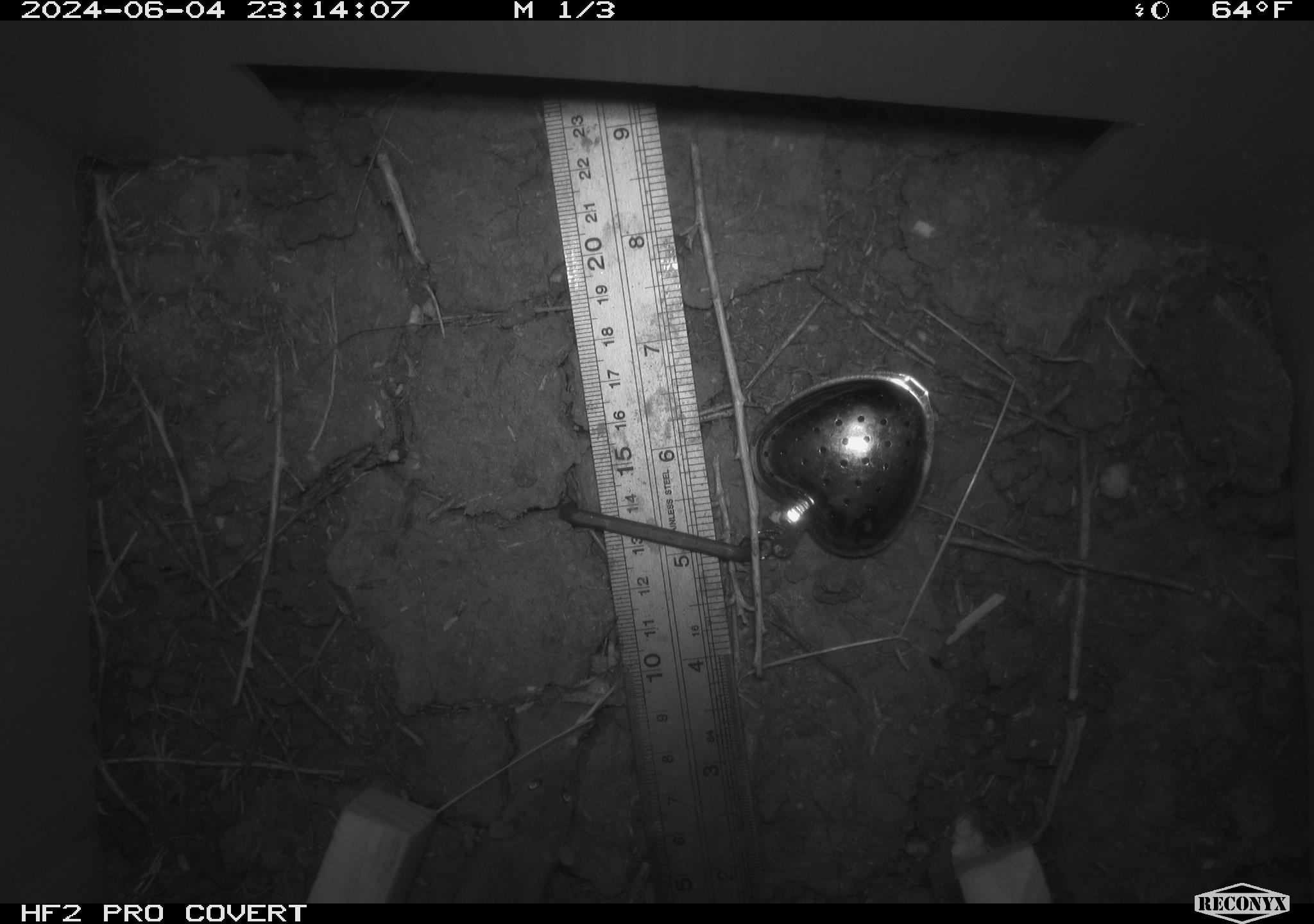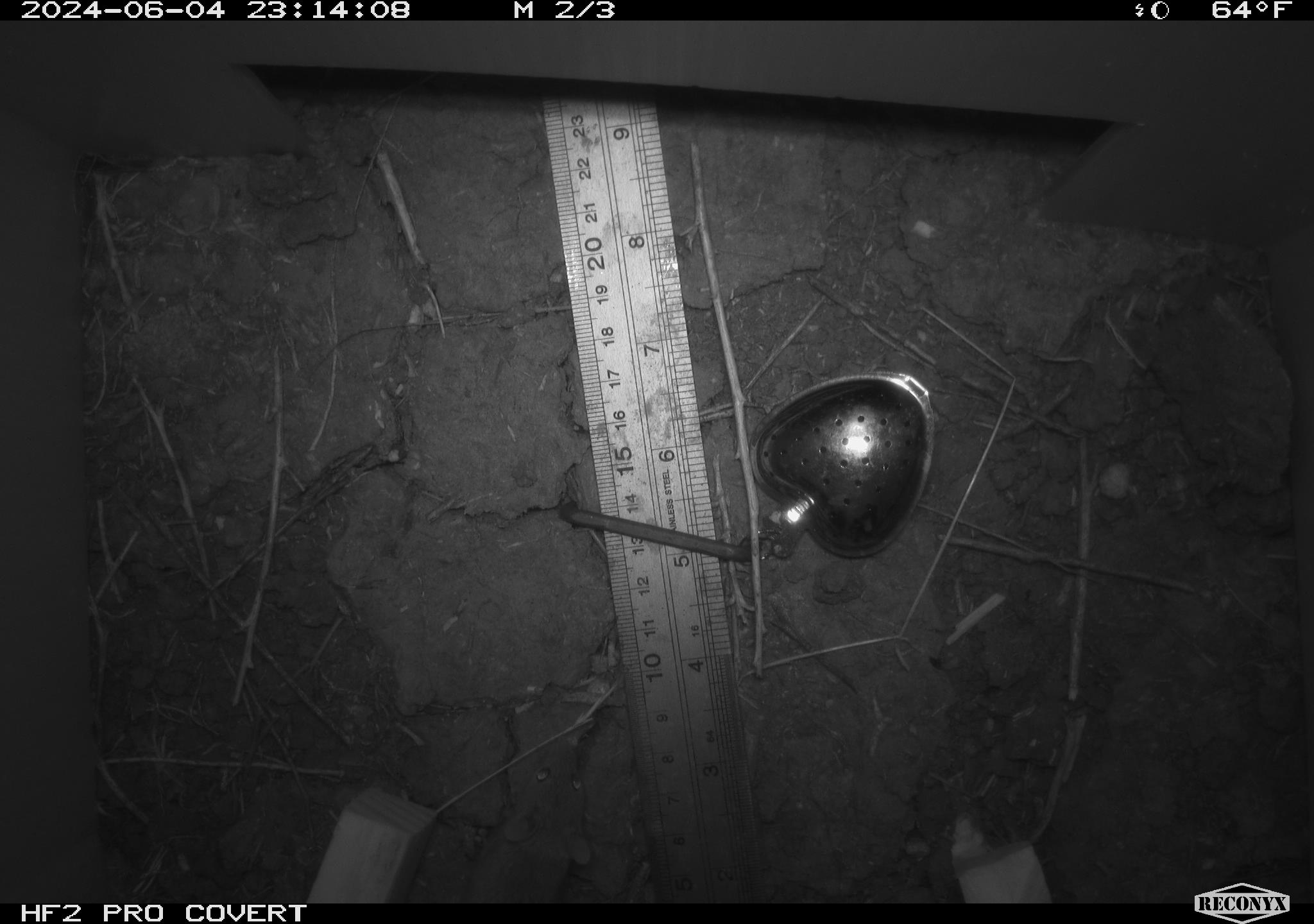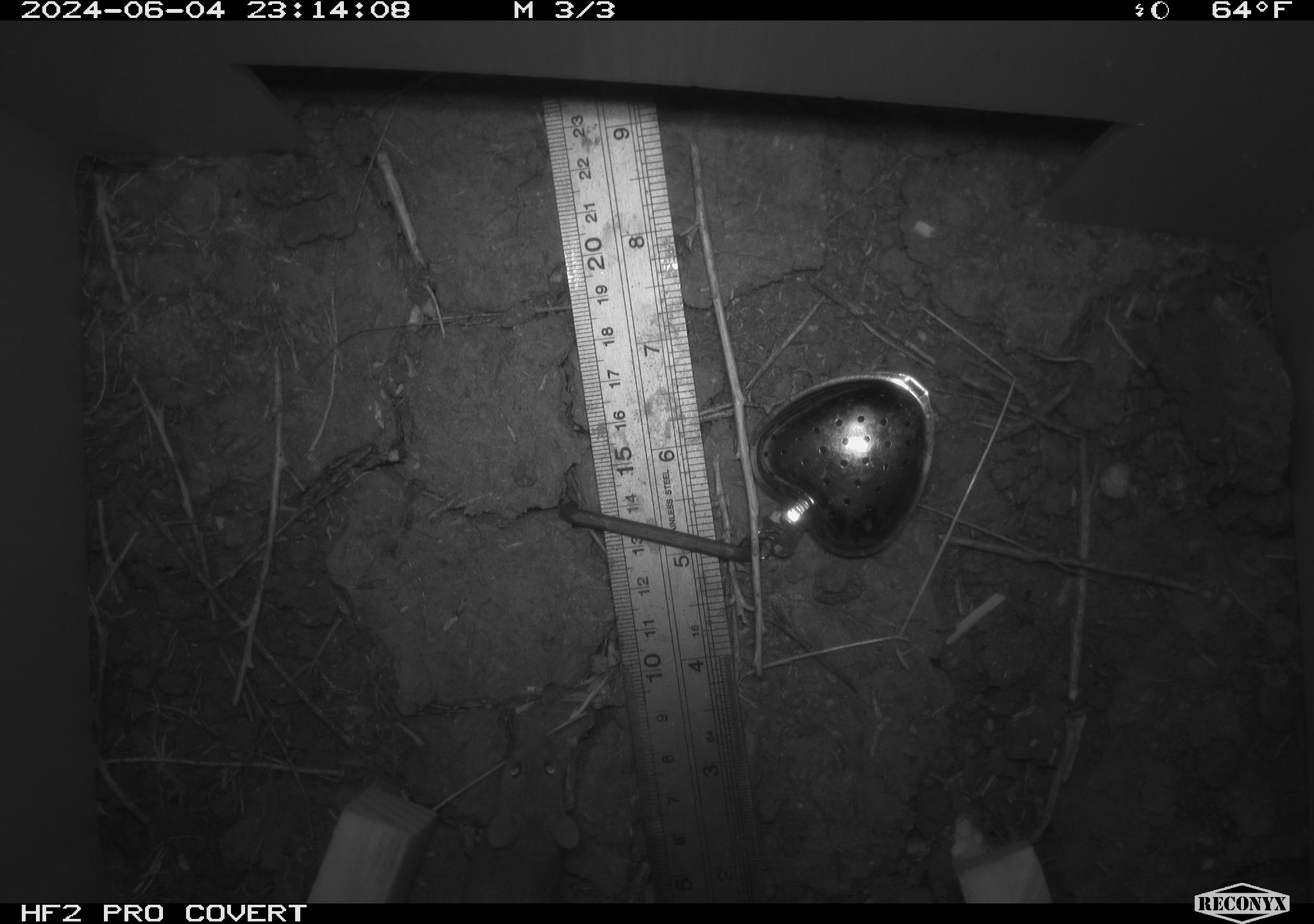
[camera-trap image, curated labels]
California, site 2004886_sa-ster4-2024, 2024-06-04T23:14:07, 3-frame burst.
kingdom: Animalia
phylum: Chordata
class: Mammalia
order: Rodentia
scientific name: Rodentia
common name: mouse species